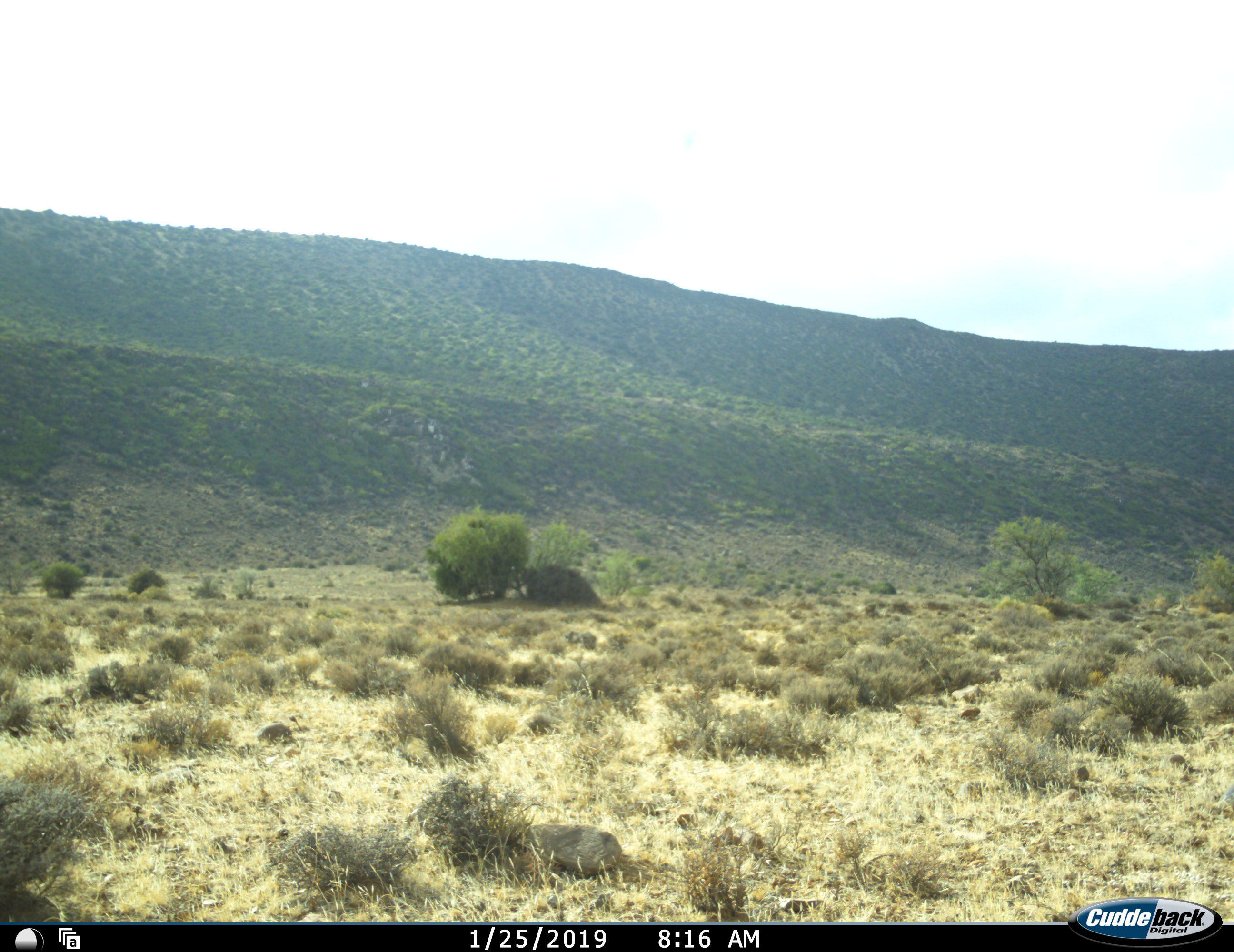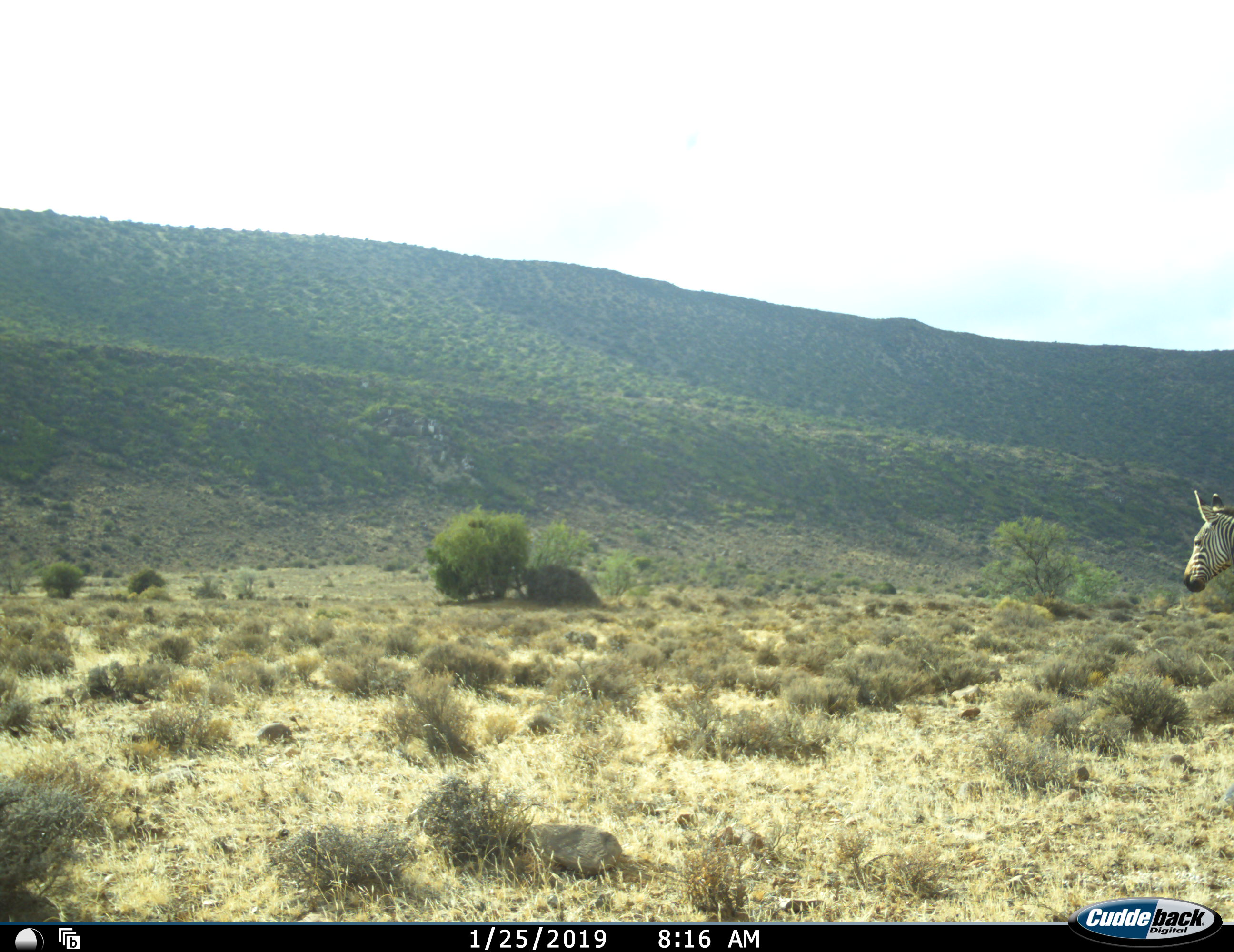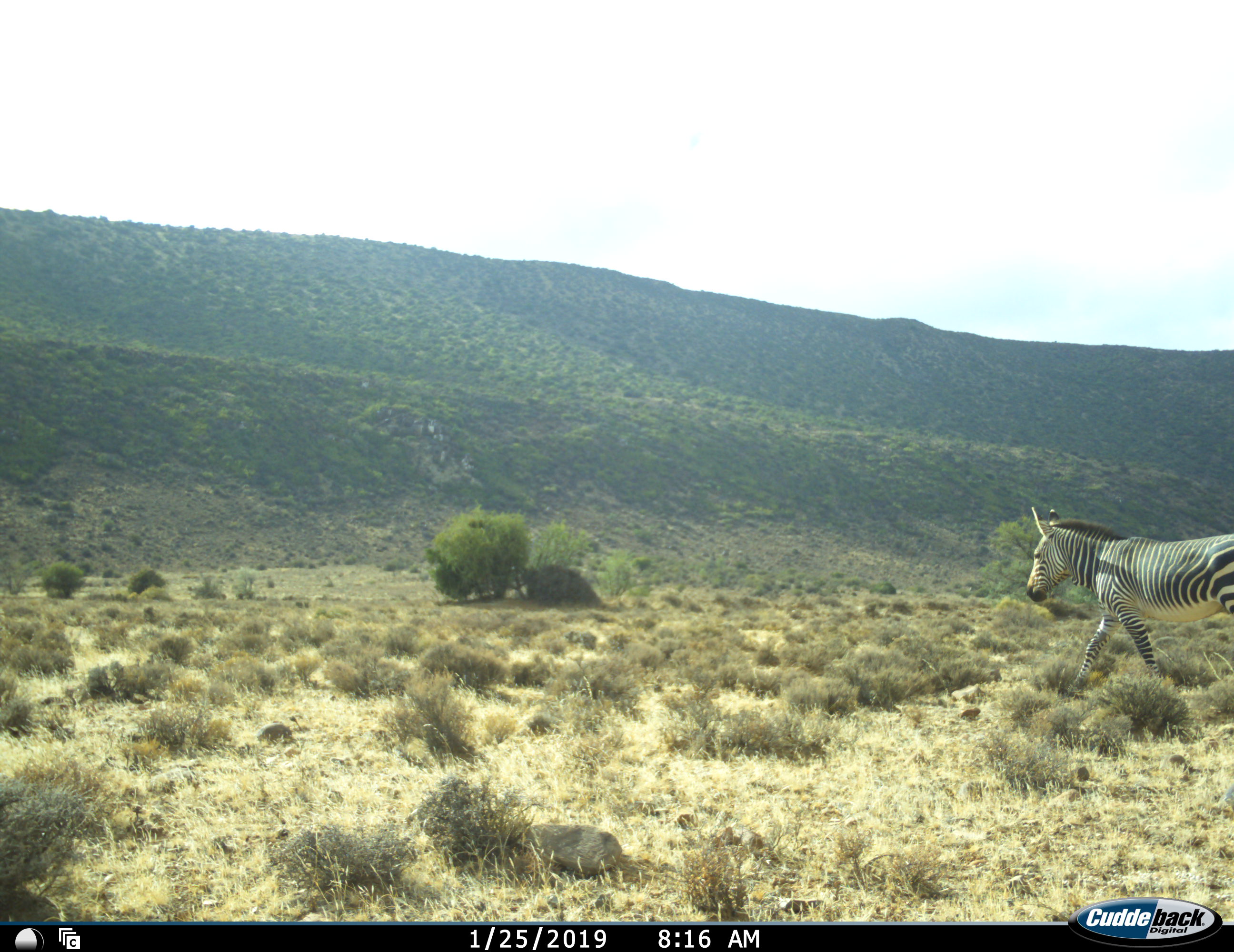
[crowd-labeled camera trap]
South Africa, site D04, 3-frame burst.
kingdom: Animalia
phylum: Chordata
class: Mammalia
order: Perissodactyla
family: Equidae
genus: Equus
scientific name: Equus zebra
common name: mountain zebra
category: zebramountain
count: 1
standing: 0%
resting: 0%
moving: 100%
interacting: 0%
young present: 0%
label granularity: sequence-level